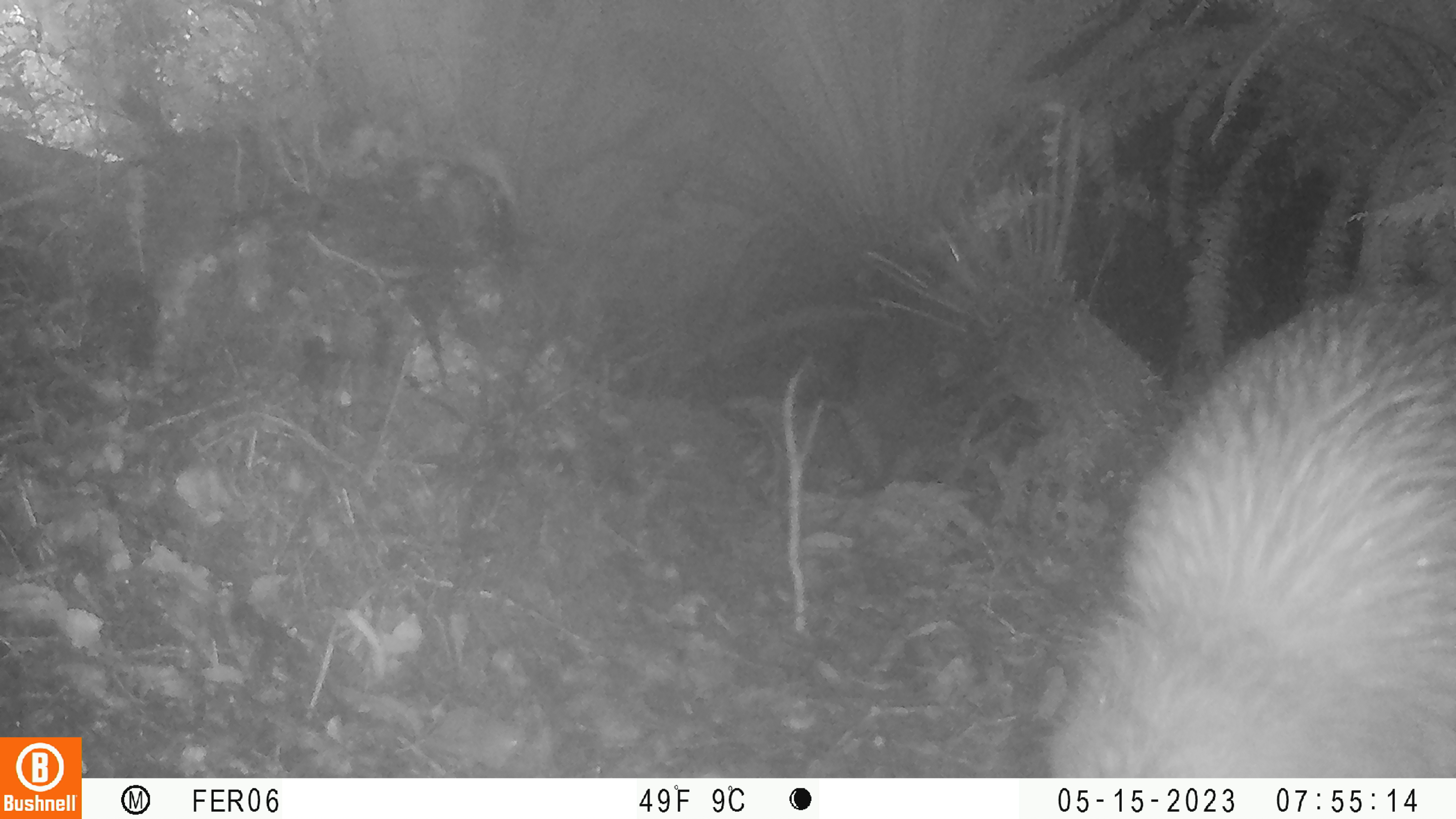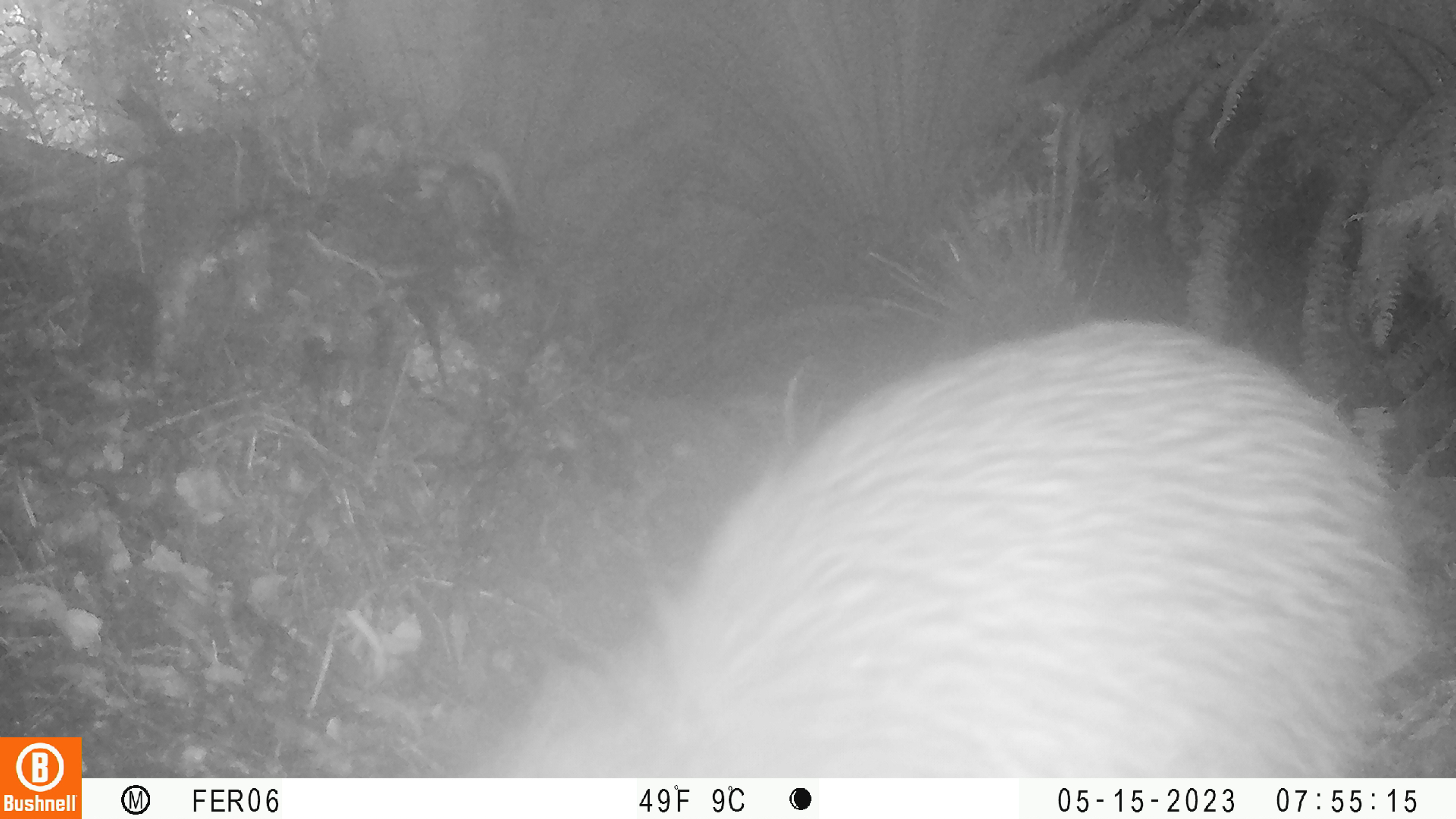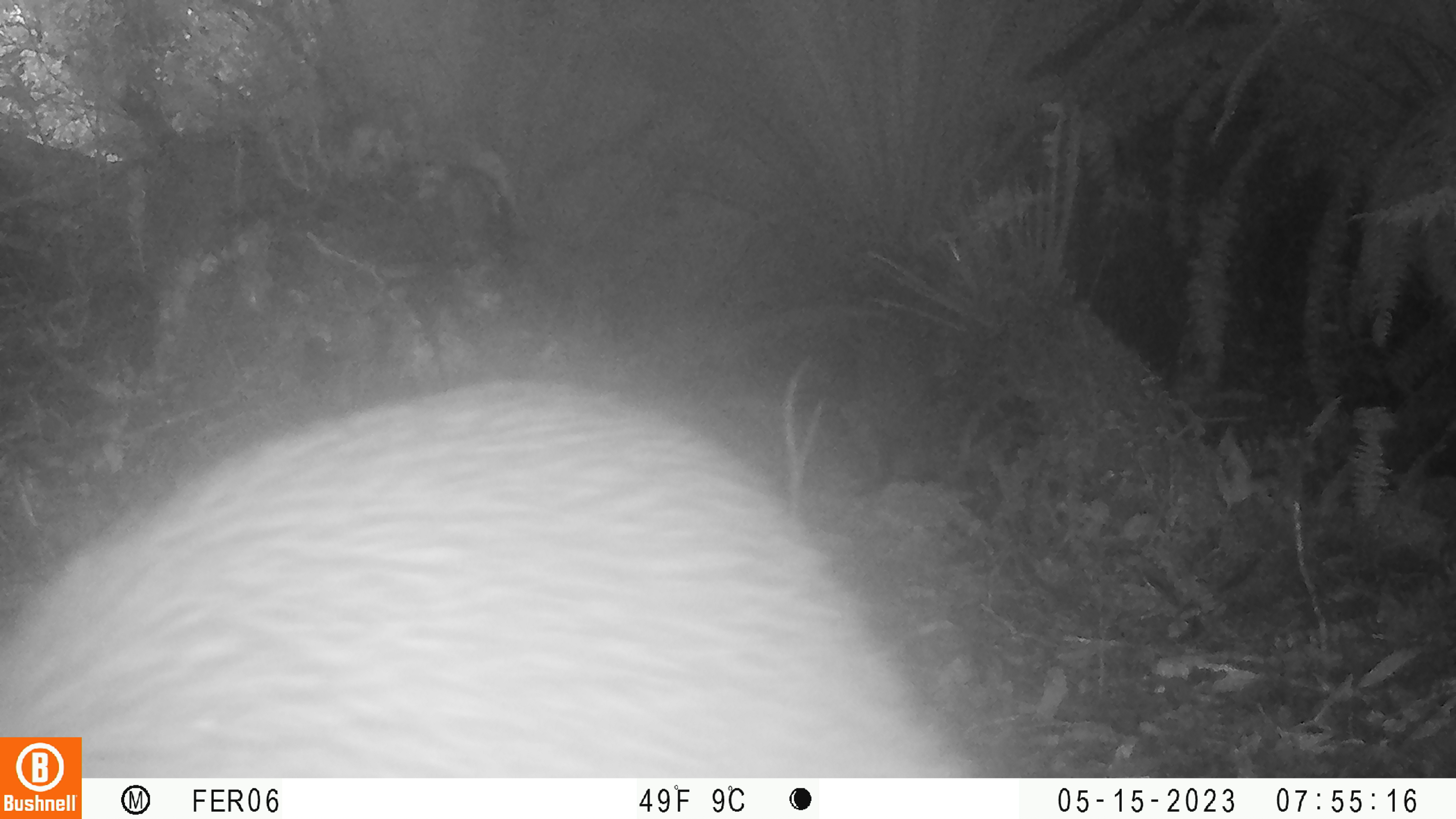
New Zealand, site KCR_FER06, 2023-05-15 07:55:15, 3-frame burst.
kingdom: Animalia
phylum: Chordata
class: Aves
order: Apterygiformes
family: Apterygidae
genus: Apteryx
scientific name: Apteryx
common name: kiwi